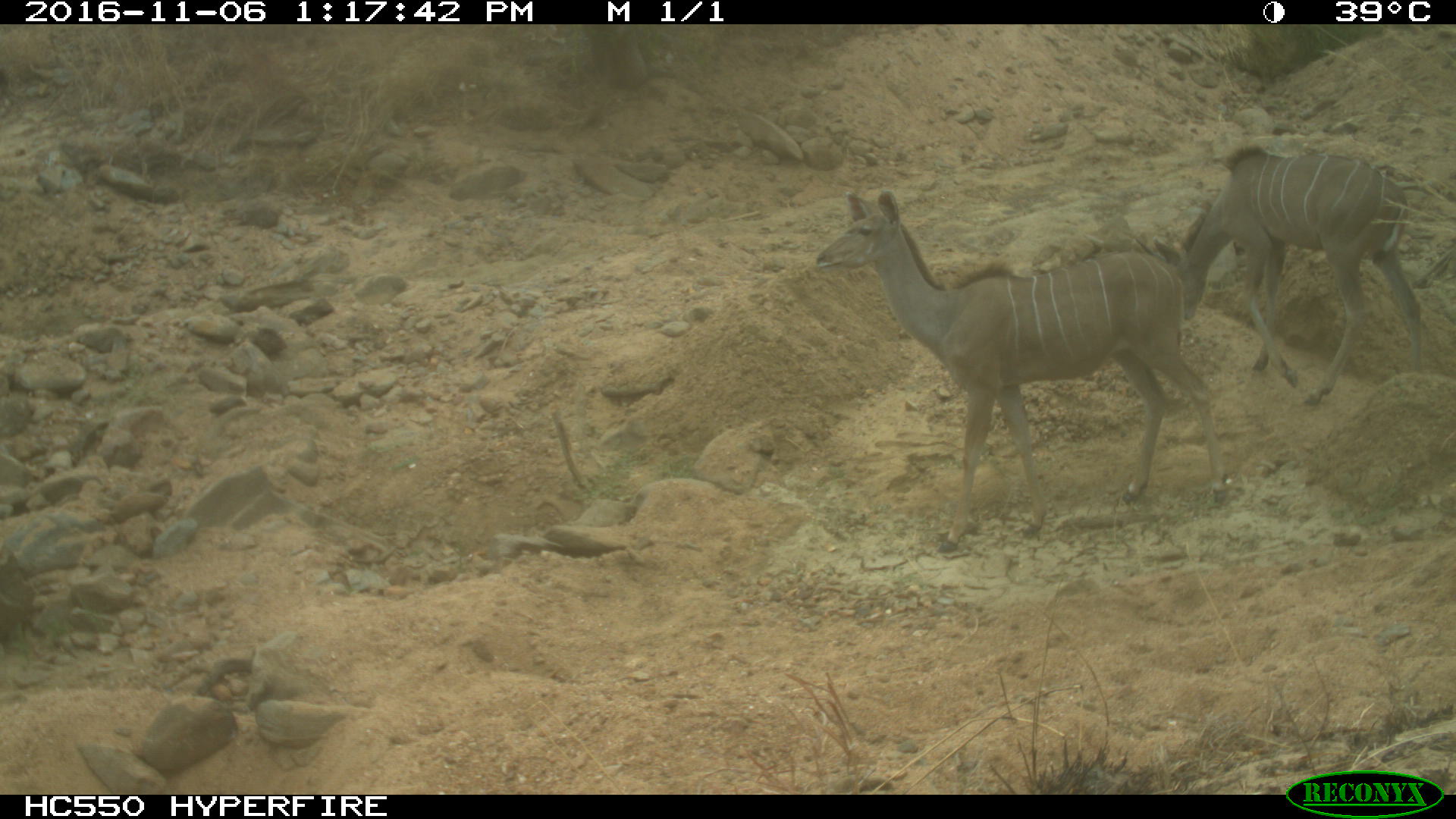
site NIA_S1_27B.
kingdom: Animalia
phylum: Chordata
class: Mammalia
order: Artiodactyla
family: Bovidae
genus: Tragelaphus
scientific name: Tragelaphus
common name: kudu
Kudu (Tragelaphus), count 2. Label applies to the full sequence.